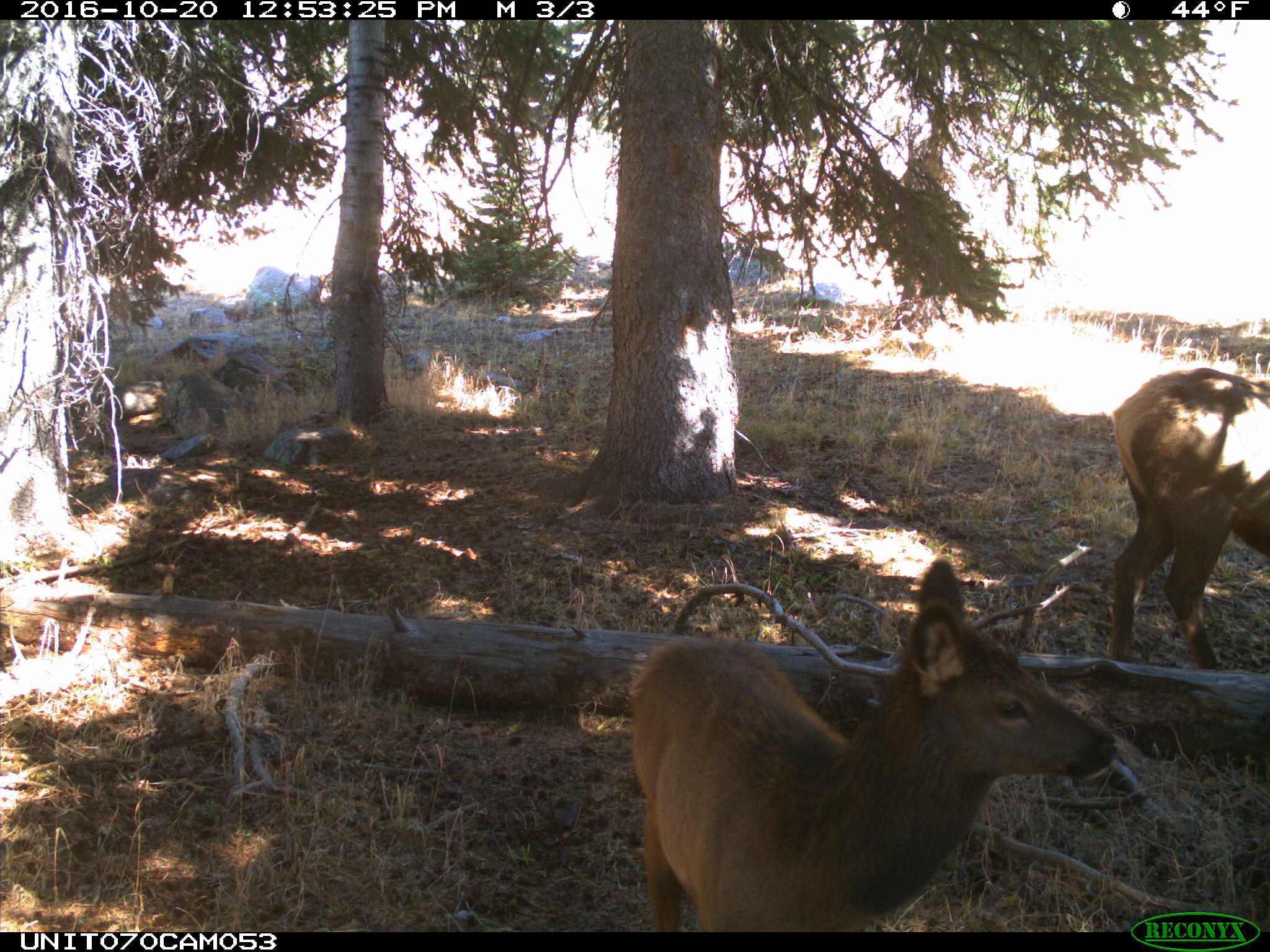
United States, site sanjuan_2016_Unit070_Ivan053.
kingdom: Animalia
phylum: Chordata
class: Mammalia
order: Artiodactyla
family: Cervidae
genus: Cervus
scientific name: Cervus elaphus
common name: red deer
Cervus elaphus (red deer).